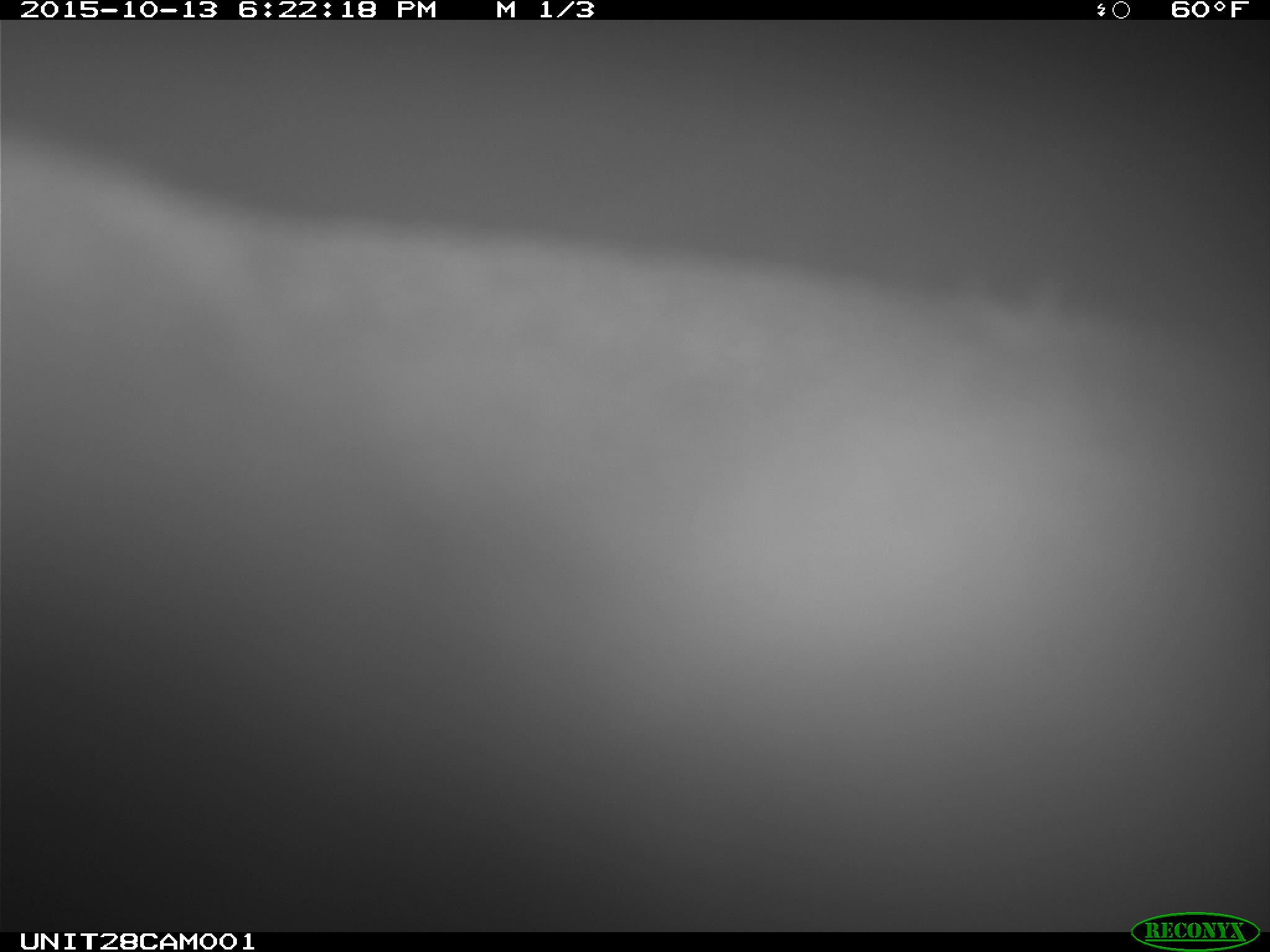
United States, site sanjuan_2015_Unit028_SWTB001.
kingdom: Animalia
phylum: Chordata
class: Mammalia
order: Artiodactyla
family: Cervidae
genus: Cervus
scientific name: Cervus elaphus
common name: red deer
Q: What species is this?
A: Cervus elaphus (red deer).